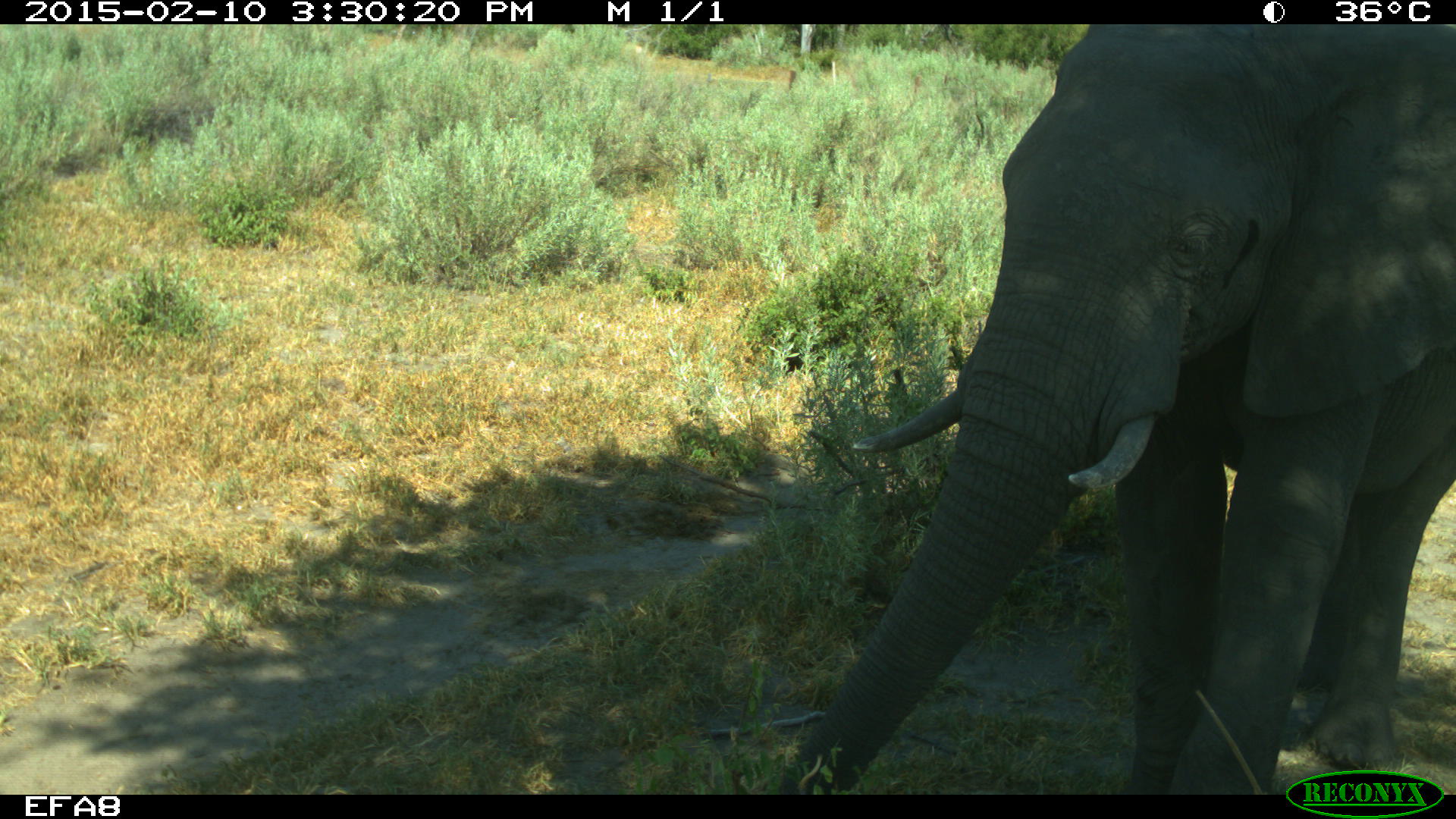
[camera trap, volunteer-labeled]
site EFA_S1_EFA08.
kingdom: Animalia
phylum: Chordata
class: Mammalia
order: Proboscidea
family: Elephantidae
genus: Loxodonta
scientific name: Loxodonta africana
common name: african bush elephant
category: elephant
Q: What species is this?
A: Elephant (african bush elephant) (Loxodonta africana).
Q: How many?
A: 1.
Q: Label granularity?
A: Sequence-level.